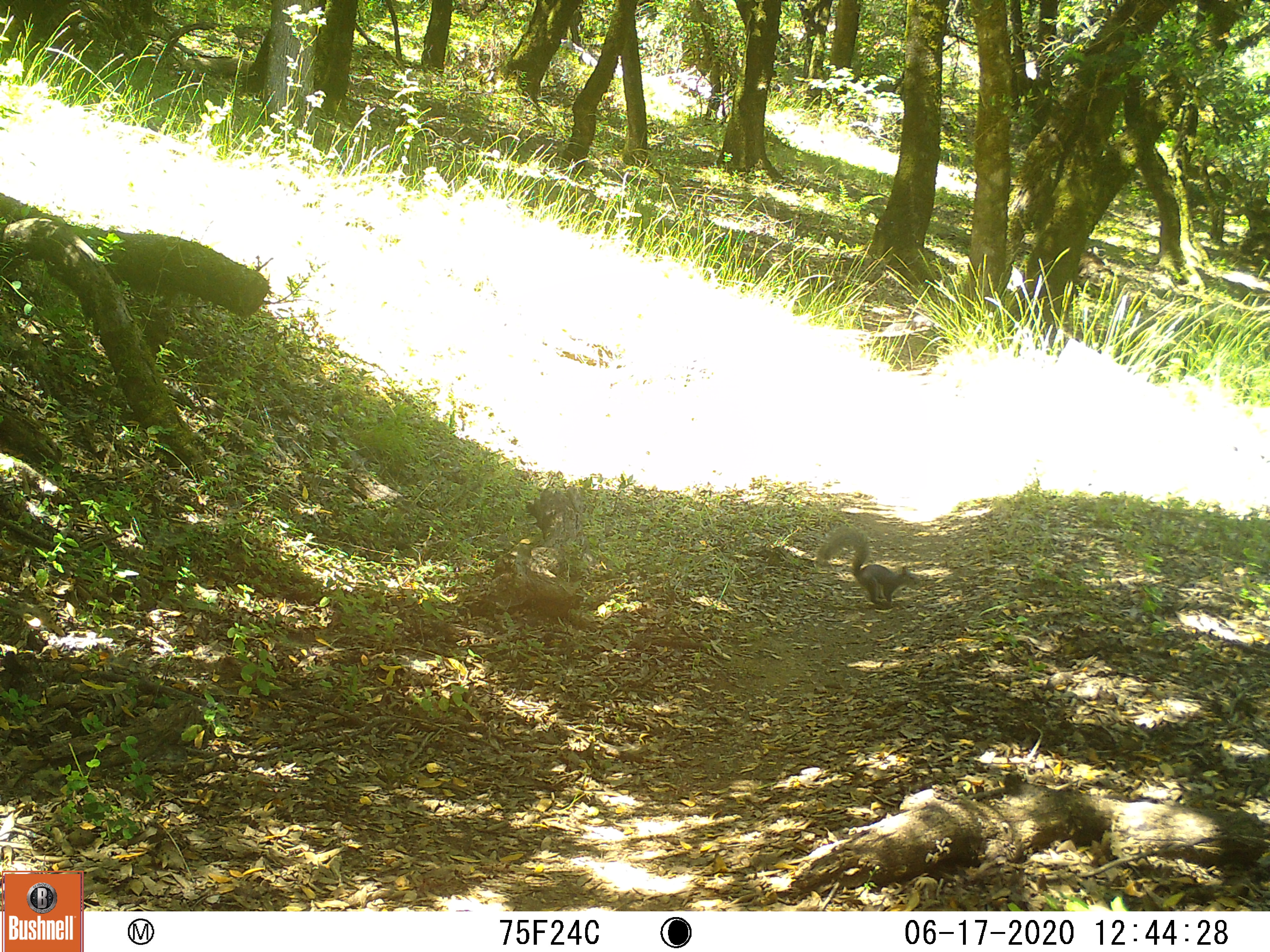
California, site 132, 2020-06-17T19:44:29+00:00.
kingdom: Animalia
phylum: Chordata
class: Mammalia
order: Rodentia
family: Sciuridae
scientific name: Sciuridae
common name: squirrel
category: unknown squirrel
Unknown squirrel (squirrel) (Sciuridae).